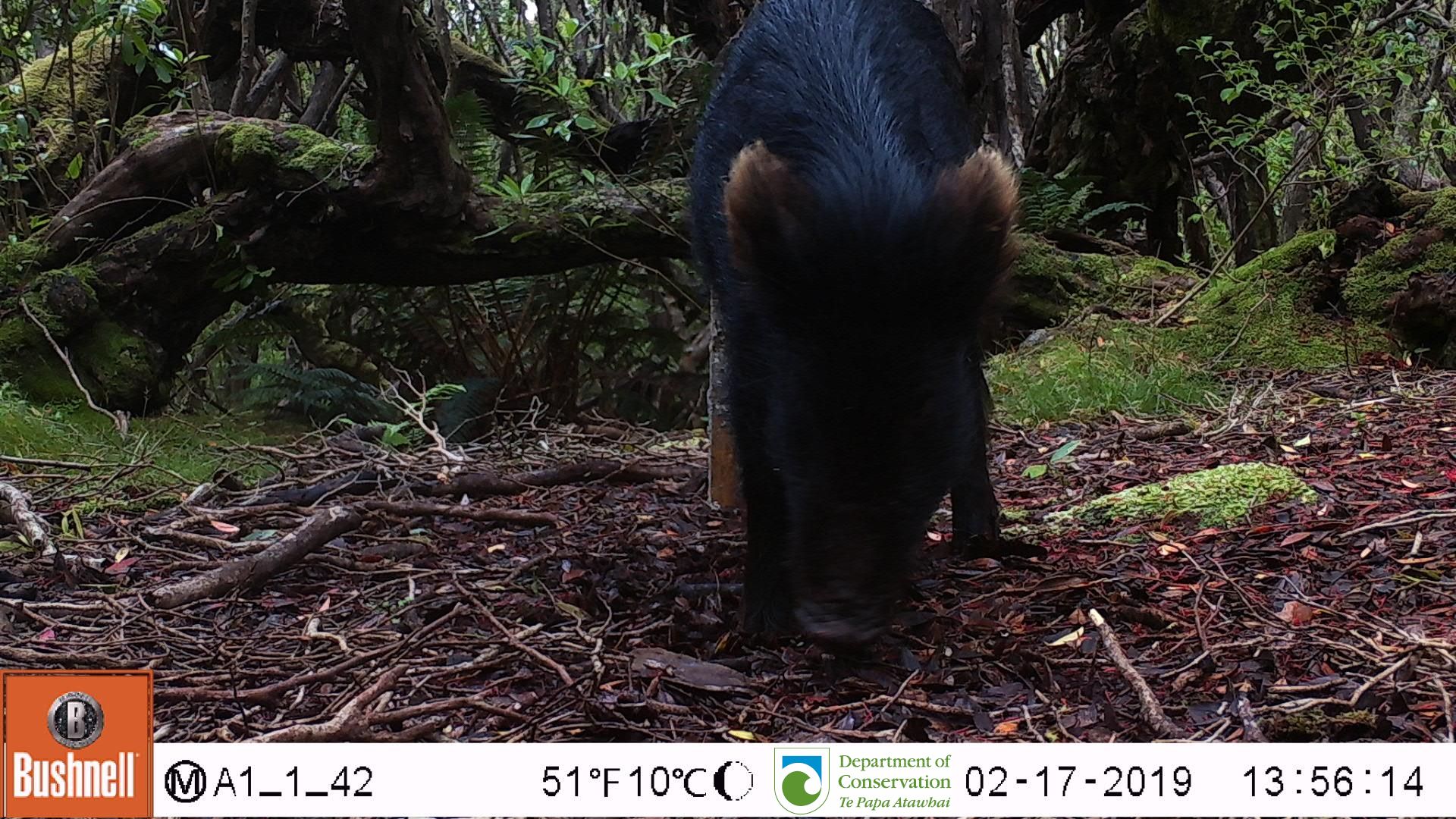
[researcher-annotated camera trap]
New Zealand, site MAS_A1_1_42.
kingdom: Animalia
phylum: Chordata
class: Mammalia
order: Artiodactyla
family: Suidae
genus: Sus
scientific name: Sus scrofa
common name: pig